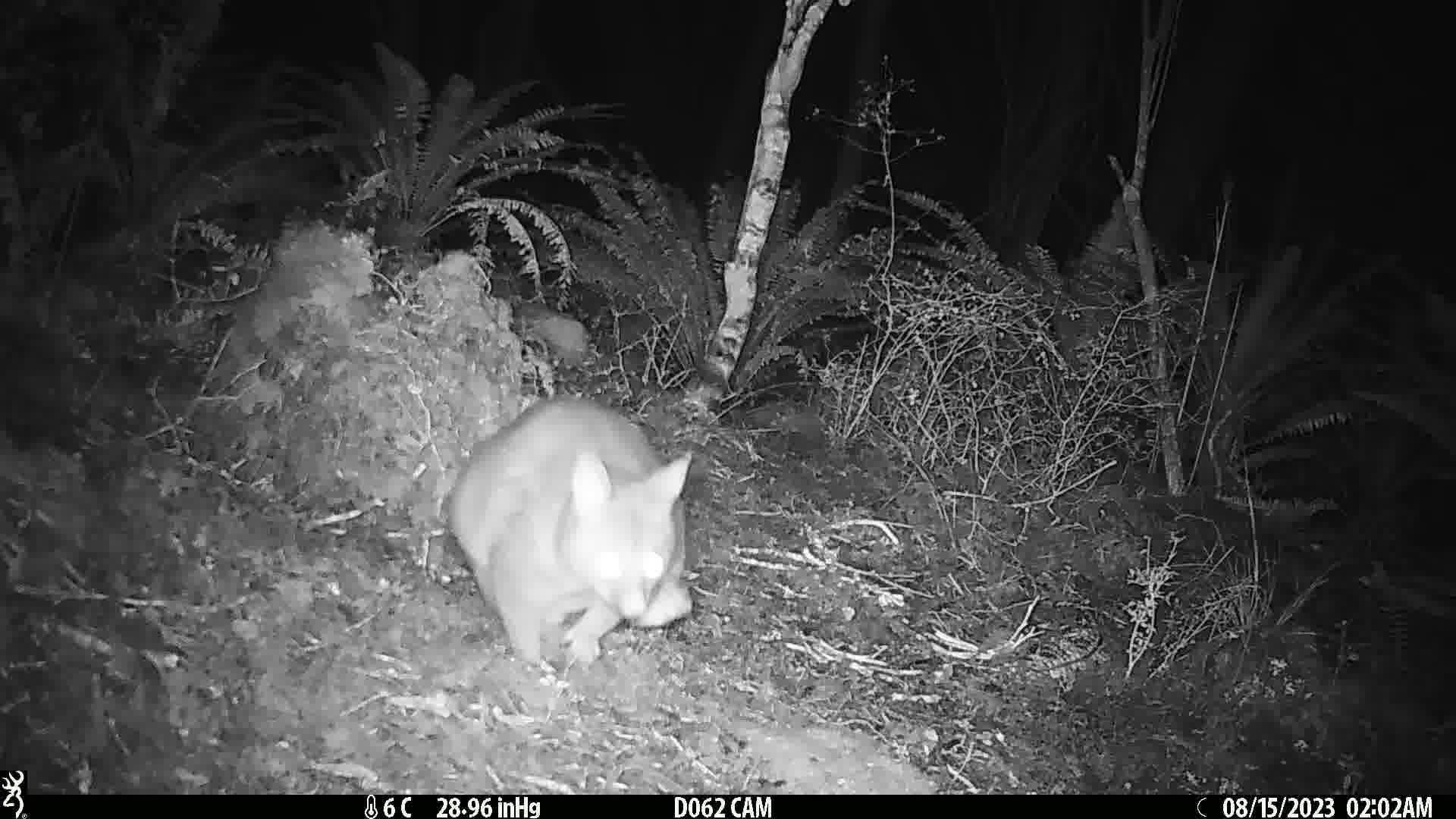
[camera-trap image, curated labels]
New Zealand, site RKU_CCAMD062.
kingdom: Animalia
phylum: Chordata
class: Mammalia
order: Diprotodontia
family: Phalangeridae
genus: Trichosurus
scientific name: Trichosurus vulpecula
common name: common brushtail possum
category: possum